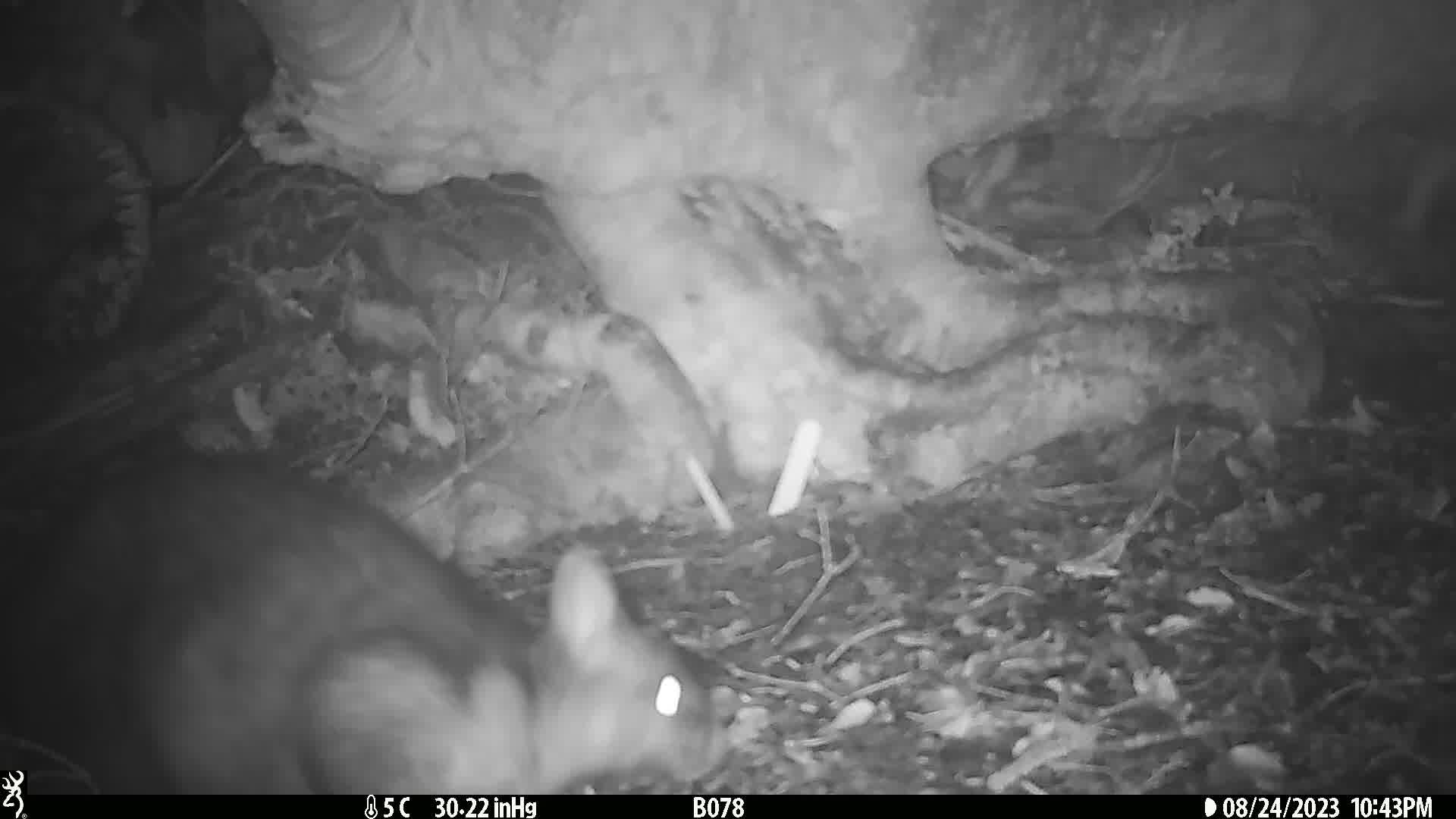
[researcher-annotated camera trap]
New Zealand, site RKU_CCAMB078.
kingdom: Animalia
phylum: Chordata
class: Mammalia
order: Diprotodontia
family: Phalangeridae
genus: Trichosurus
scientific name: Trichosurus vulpecula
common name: common brushtail possum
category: possum